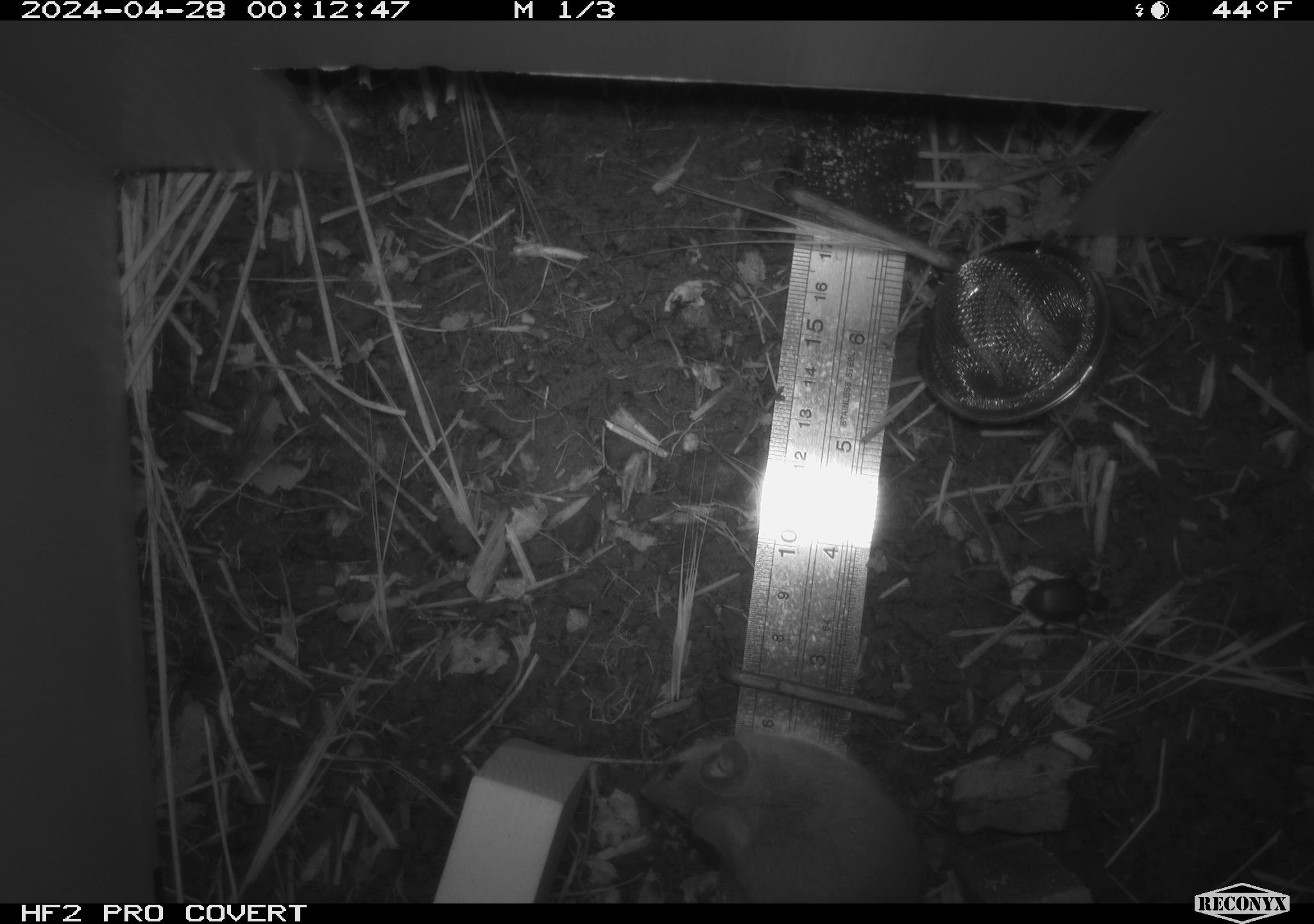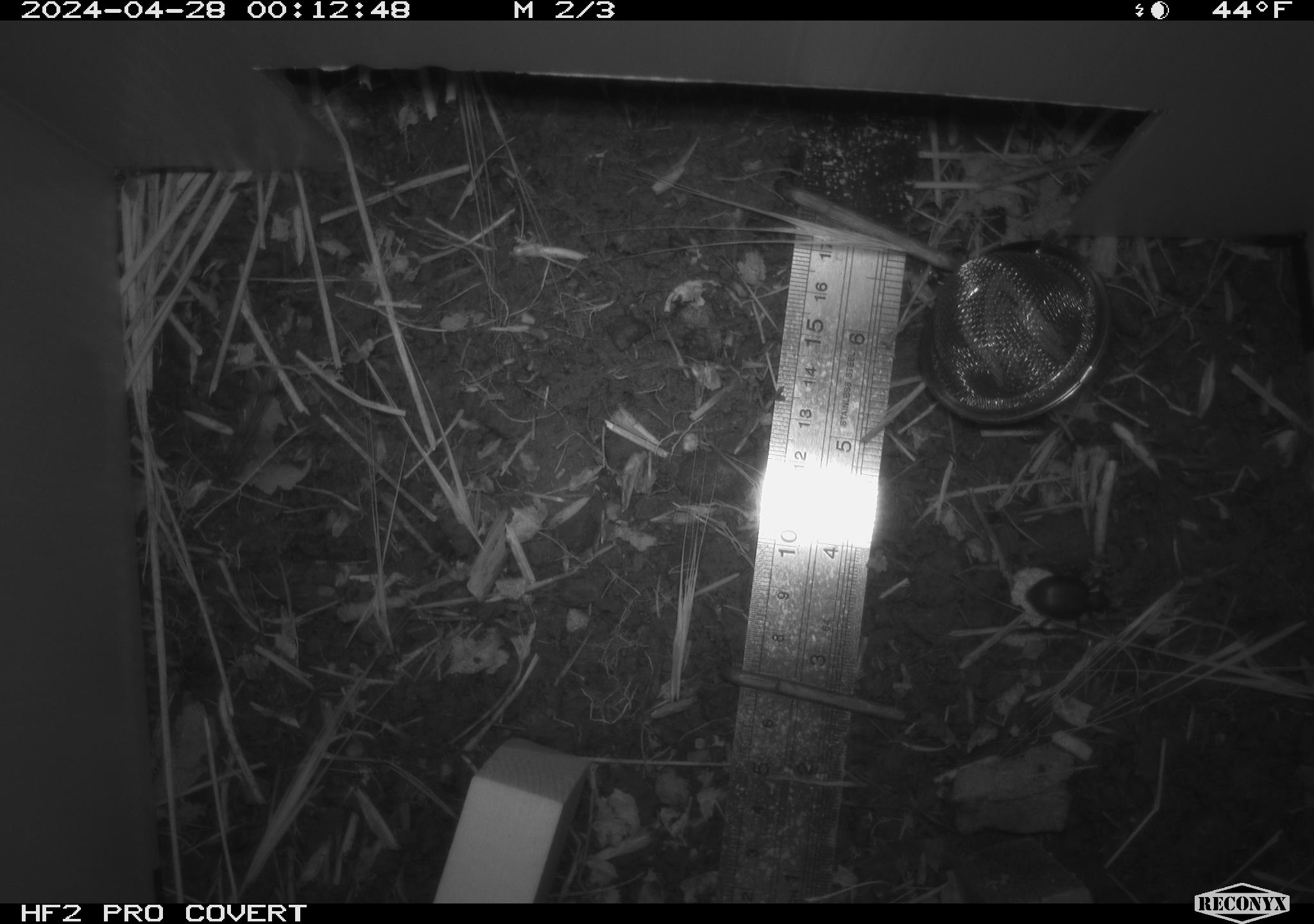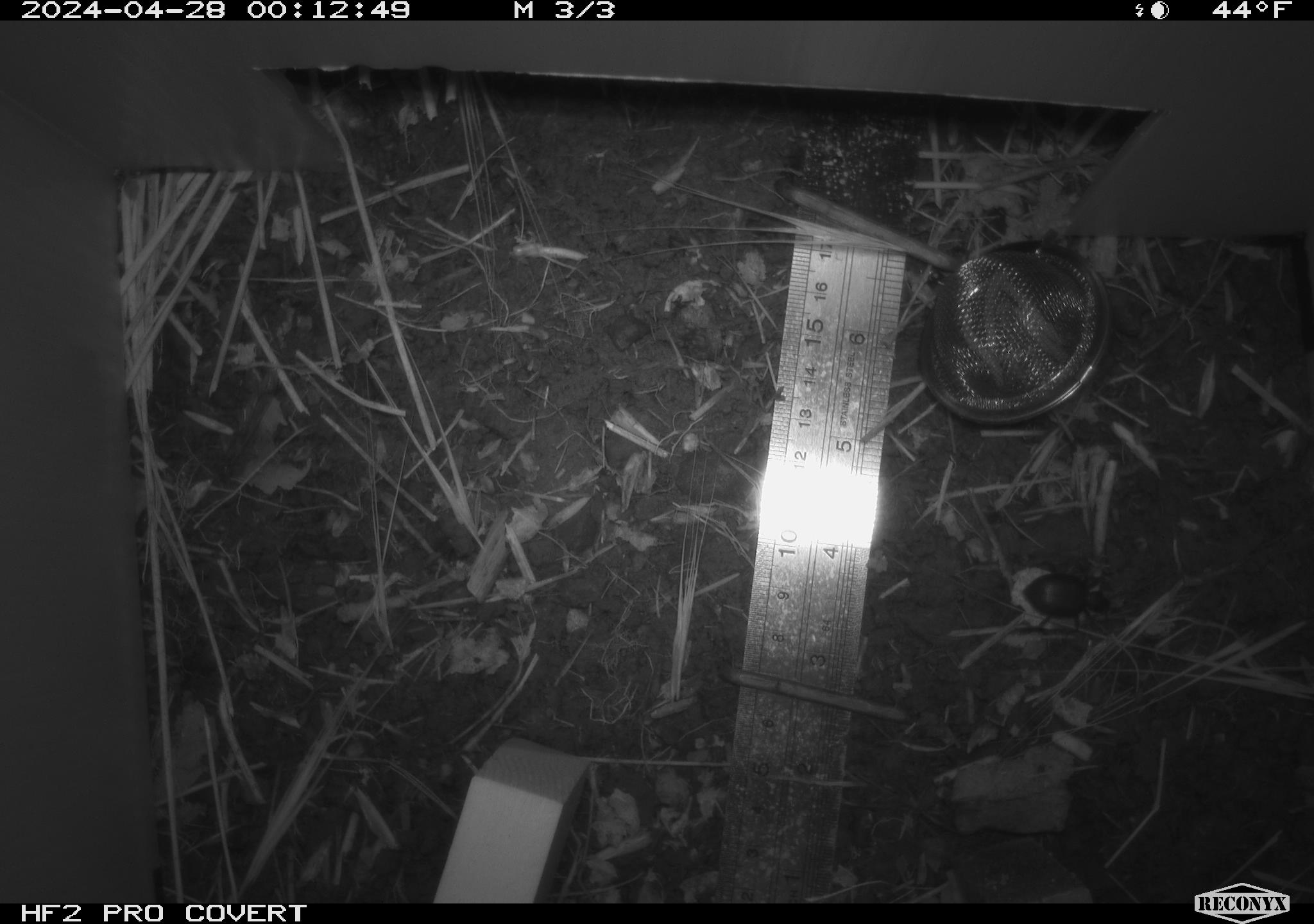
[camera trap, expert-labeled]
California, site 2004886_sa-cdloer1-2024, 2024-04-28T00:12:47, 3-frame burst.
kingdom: Animalia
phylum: Arthropoda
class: Insecta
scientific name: Insecta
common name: insect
Insect (Insecta).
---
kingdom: Animalia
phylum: Chordata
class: Mammalia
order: Rodentia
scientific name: Rodentia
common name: mouse species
Mouse species (Rodentia).